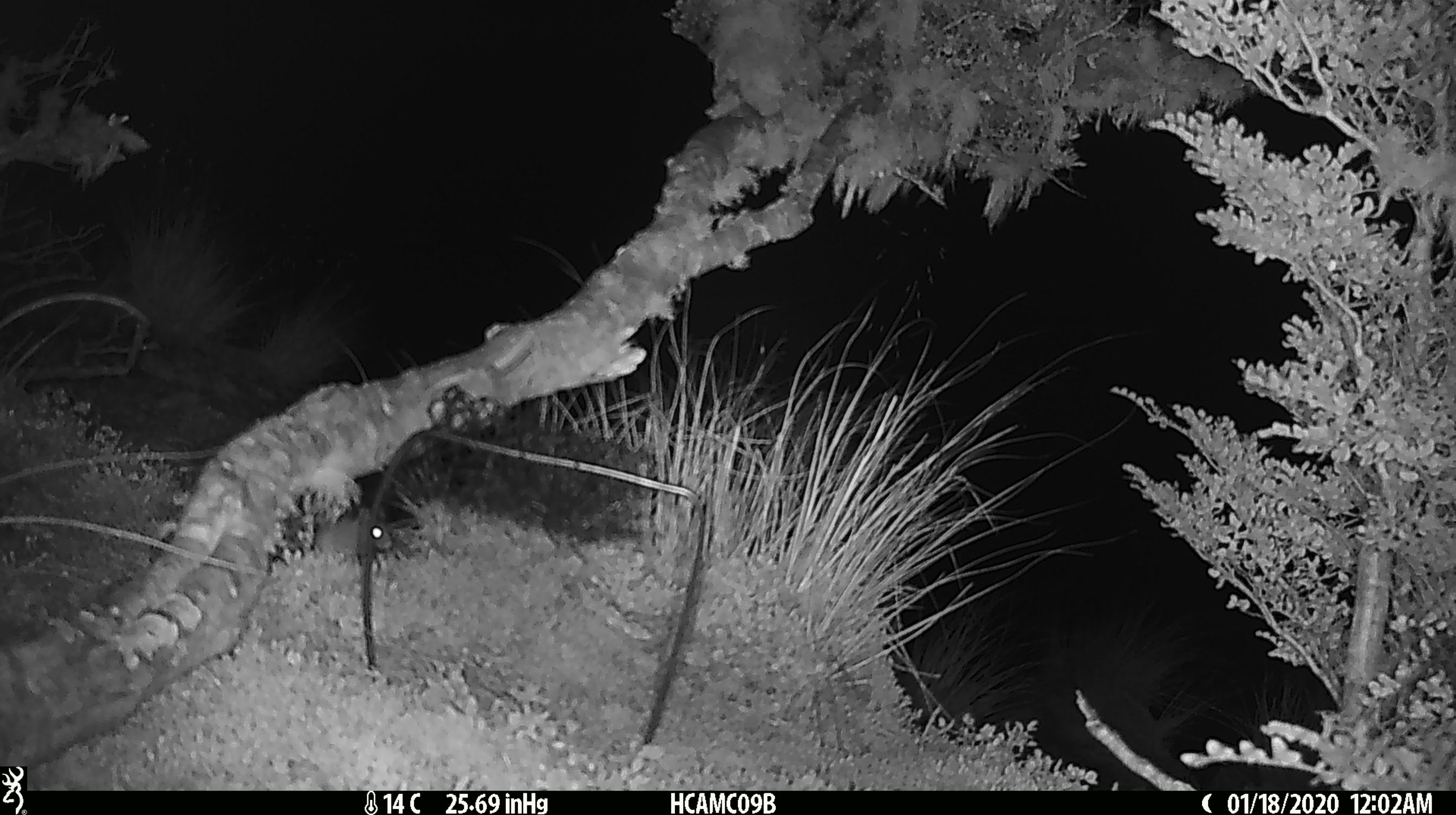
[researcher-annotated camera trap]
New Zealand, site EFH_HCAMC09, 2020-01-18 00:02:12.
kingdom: Animalia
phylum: Chordata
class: Mammalia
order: Rodentia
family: Muridae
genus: Mus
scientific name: Mus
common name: mouse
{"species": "mouse (Mus)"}